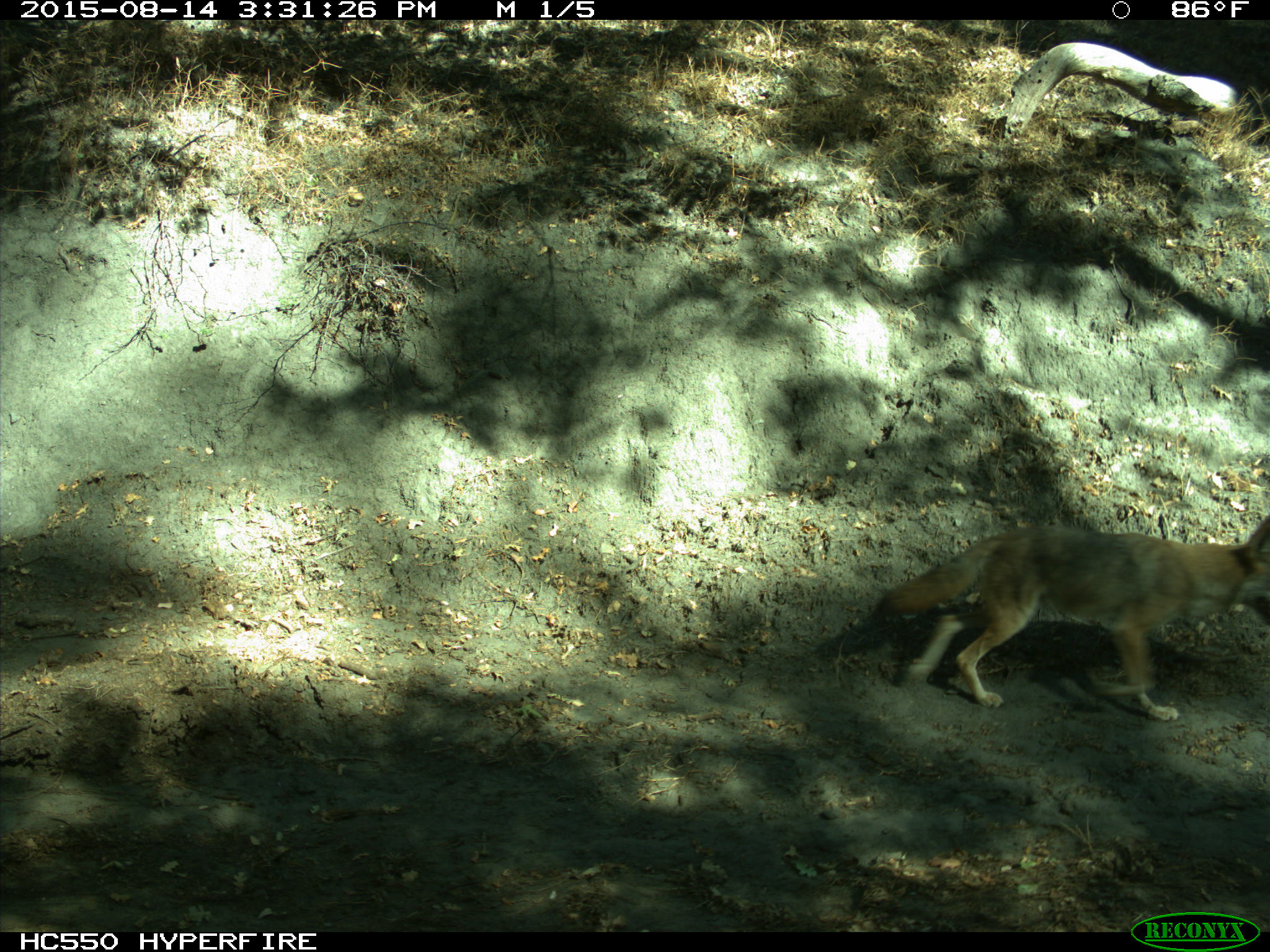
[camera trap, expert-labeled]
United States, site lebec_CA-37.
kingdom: Animalia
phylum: Chordata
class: Mammalia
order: Carnivora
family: Canidae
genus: Canis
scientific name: Canis latrans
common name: coyote